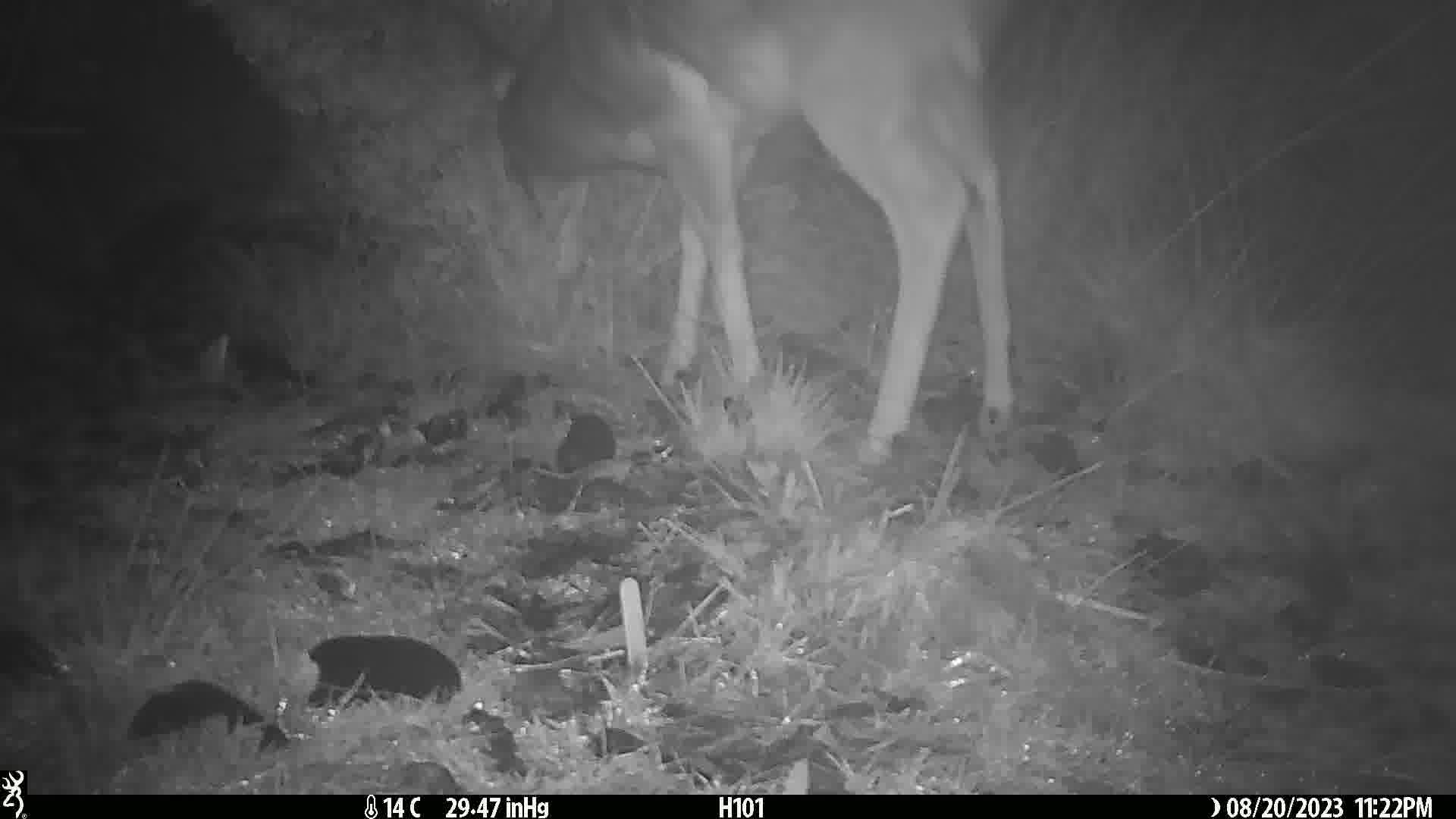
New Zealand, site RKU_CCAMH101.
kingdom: Animalia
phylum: Chordata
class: Mammalia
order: Artiodactyla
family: Cervidae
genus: Odocoileus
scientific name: Odocoileus virginianus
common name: white-tailed deer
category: white tailed deer